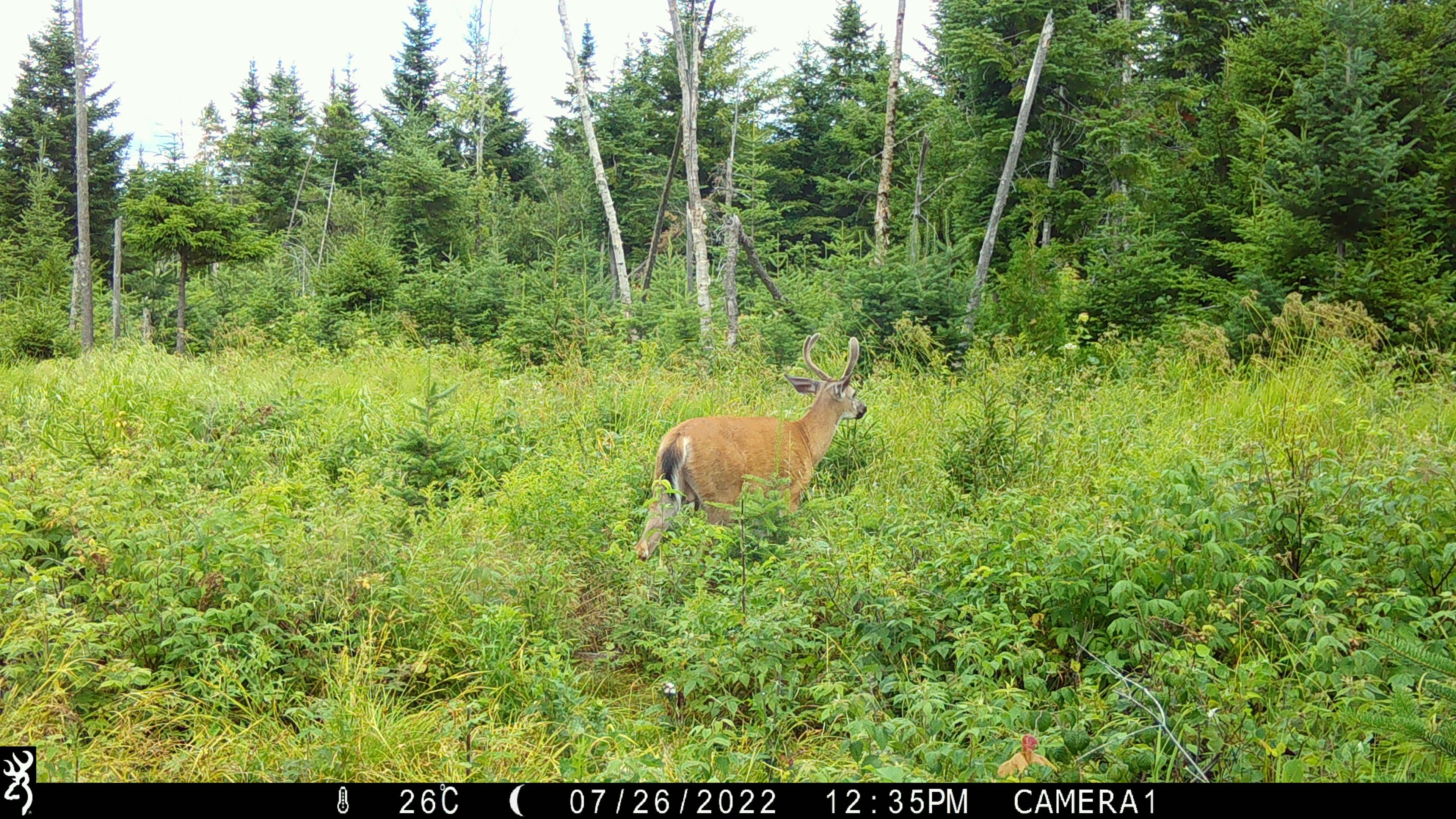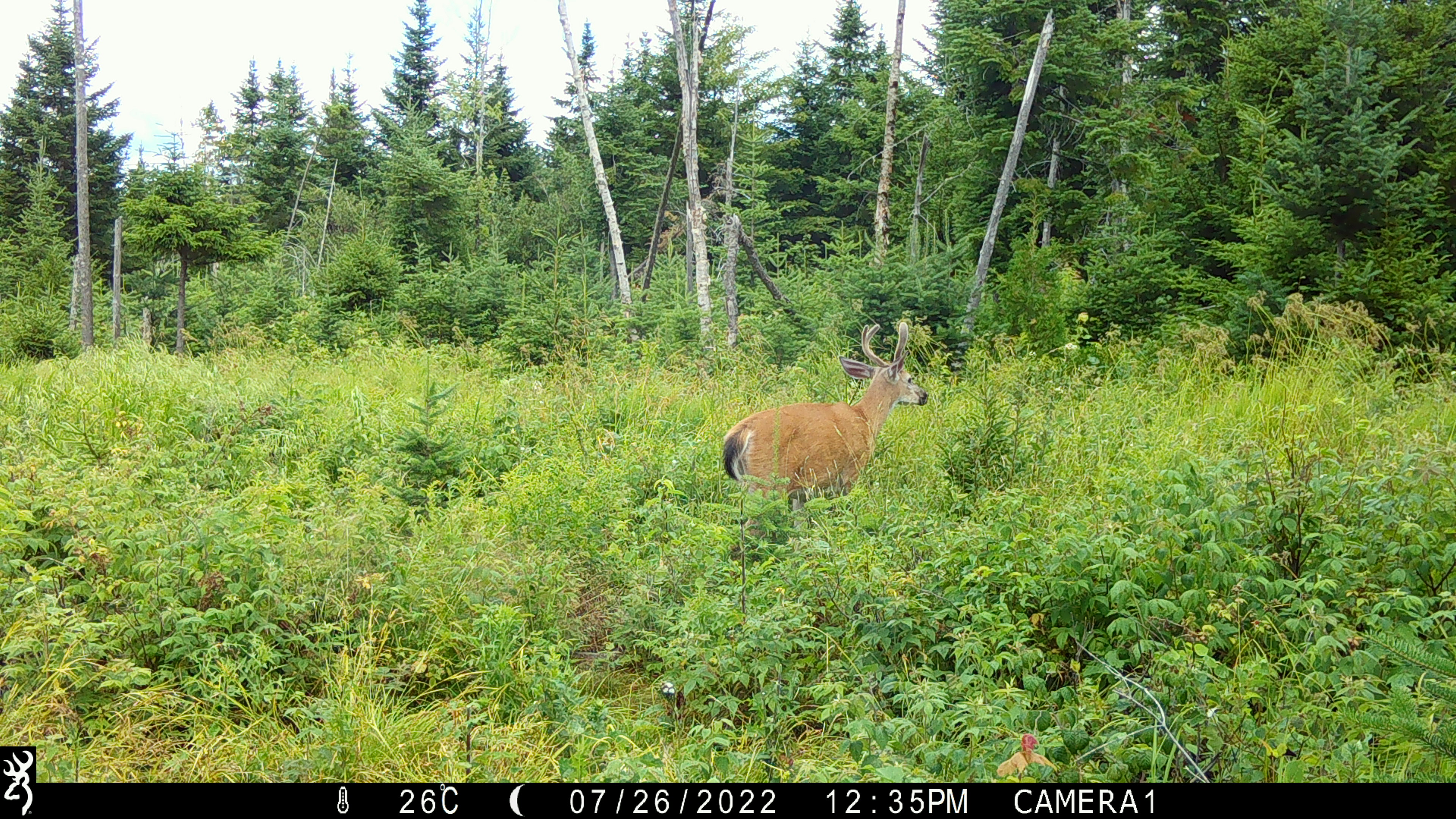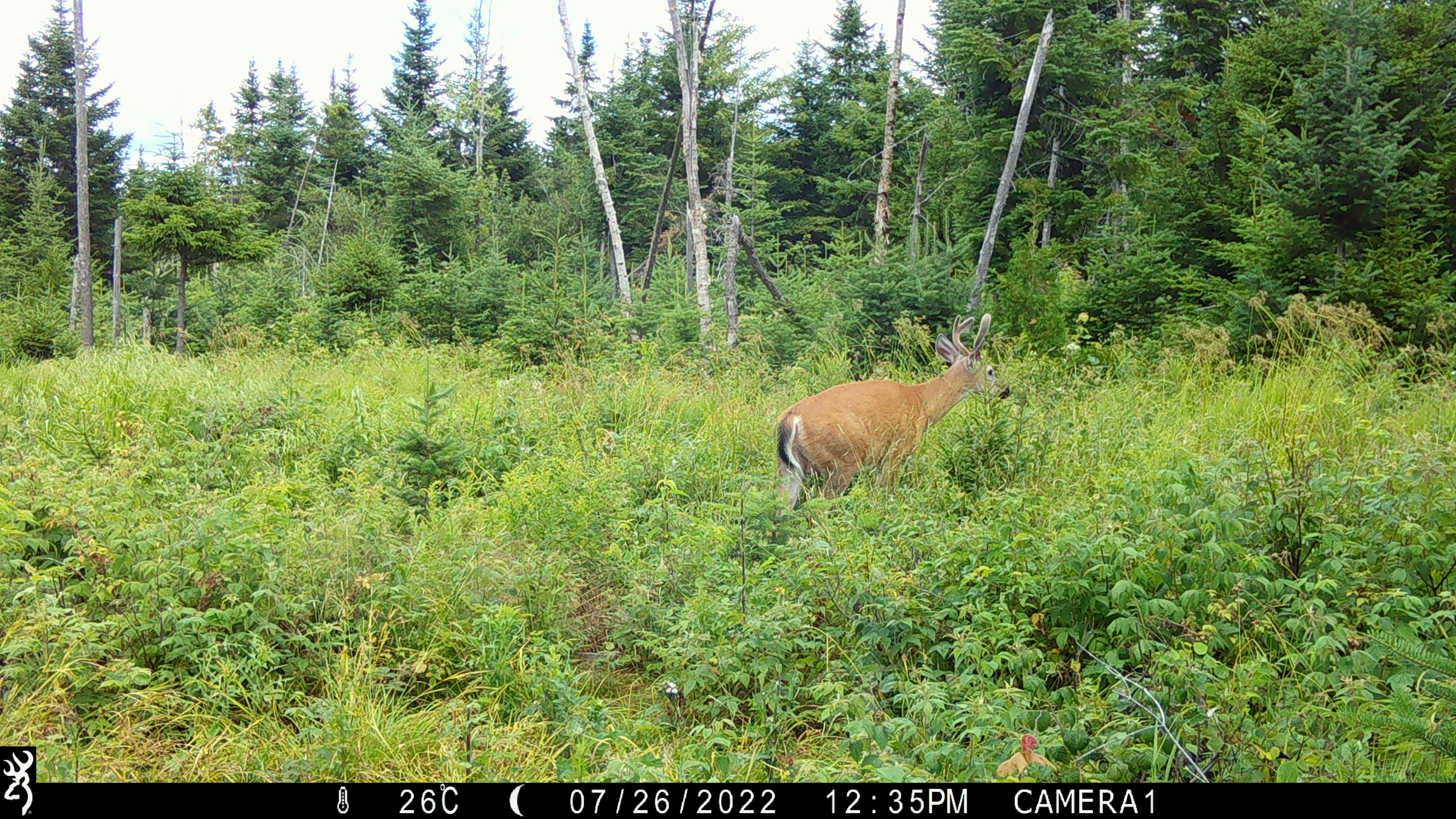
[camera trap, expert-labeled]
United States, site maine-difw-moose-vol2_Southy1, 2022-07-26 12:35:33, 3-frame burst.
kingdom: Animalia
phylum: Chordata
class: Mammalia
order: Artiodactyla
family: Cervidae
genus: Odocoileus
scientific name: Odocoileus virginianus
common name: white-tailed deer